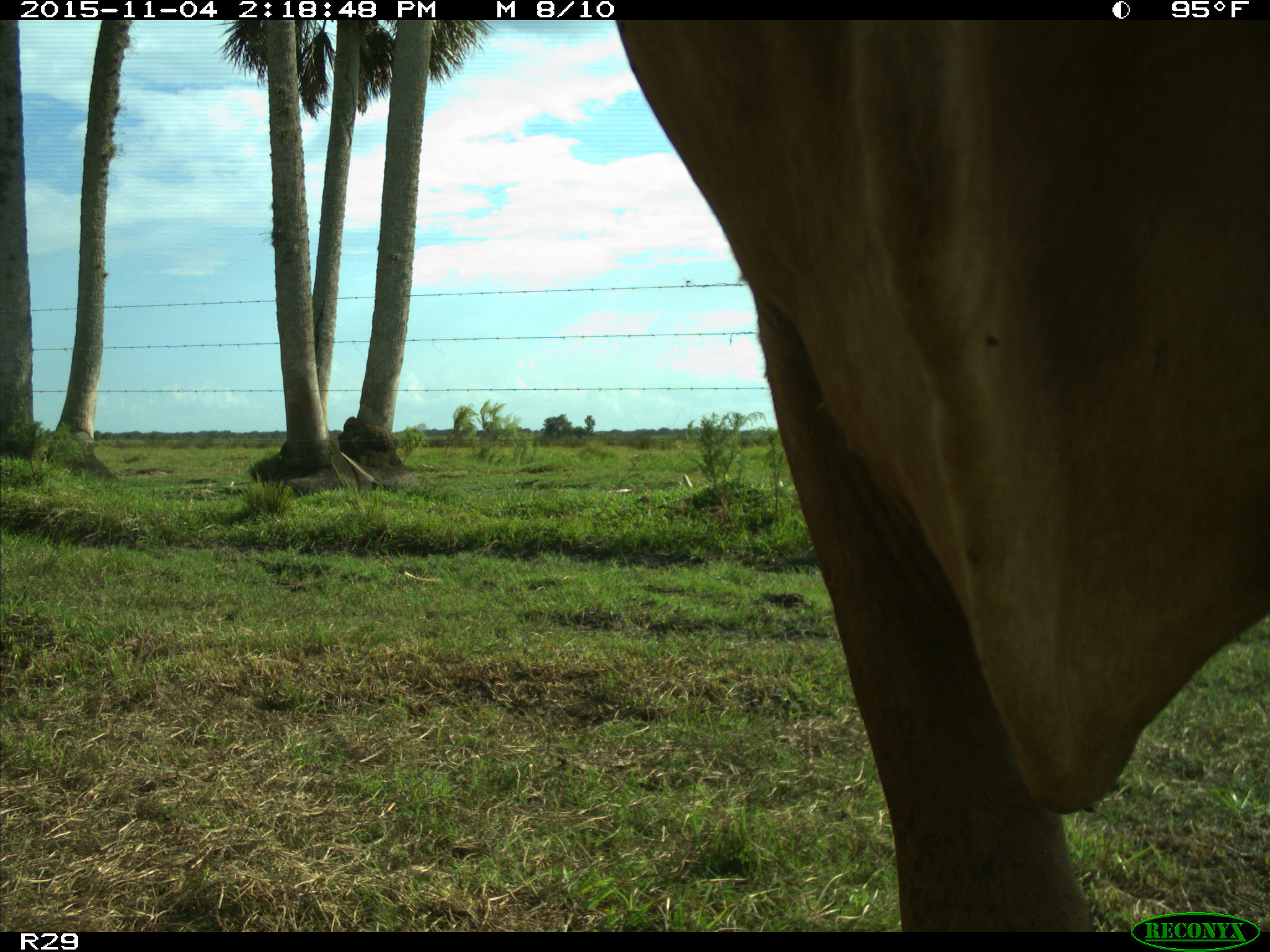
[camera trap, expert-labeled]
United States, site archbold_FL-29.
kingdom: Animalia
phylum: Chordata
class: Mammalia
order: Artiodactyla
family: Bovidae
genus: Bos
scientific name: Bos taurus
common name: domestic cow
Bos taurus (domestic cow).